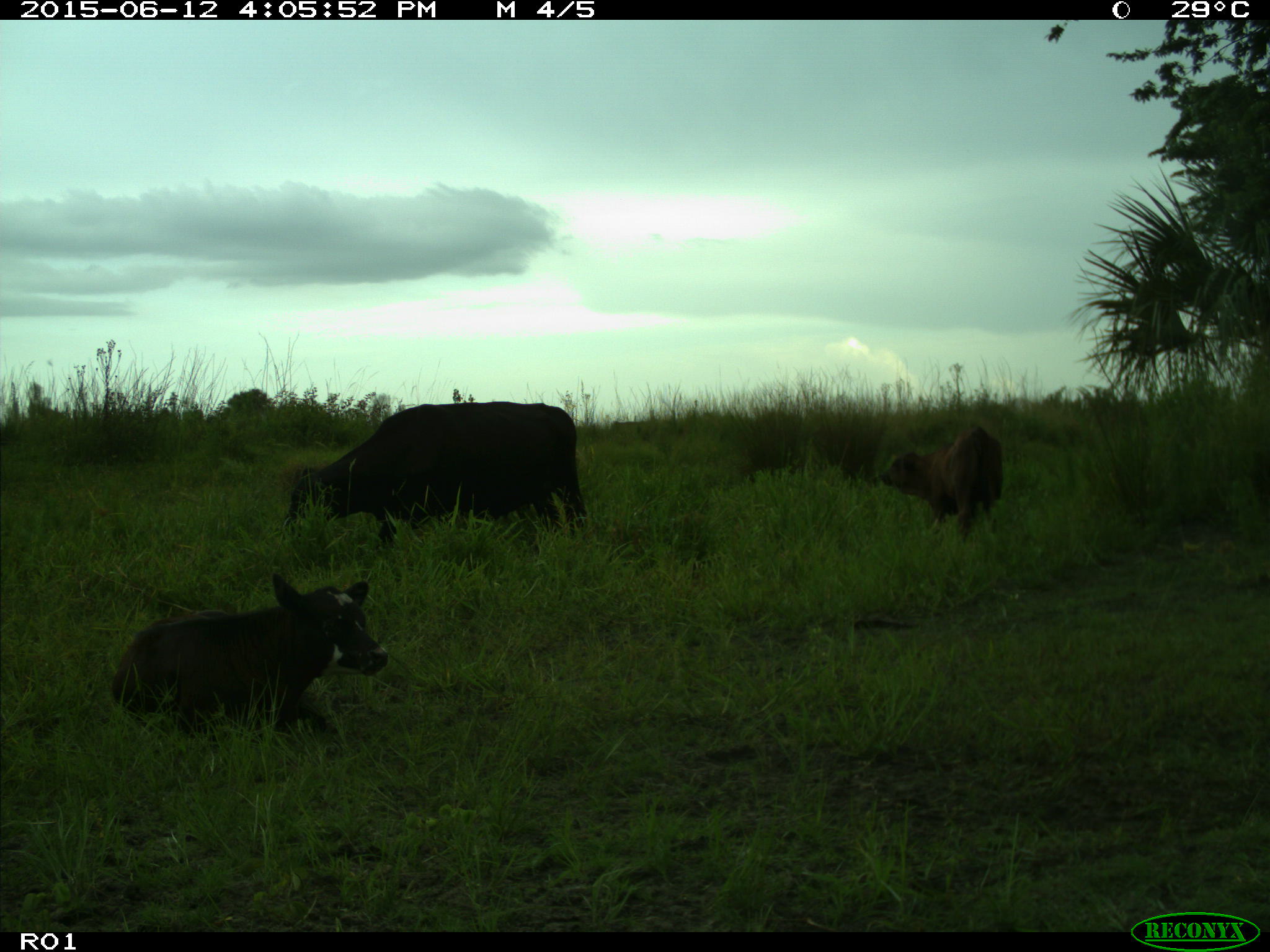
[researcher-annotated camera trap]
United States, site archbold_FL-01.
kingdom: Animalia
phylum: Chordata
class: Mammalia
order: Artiodactyla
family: Bovidae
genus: Bos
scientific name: Bos taurus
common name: domestic cow